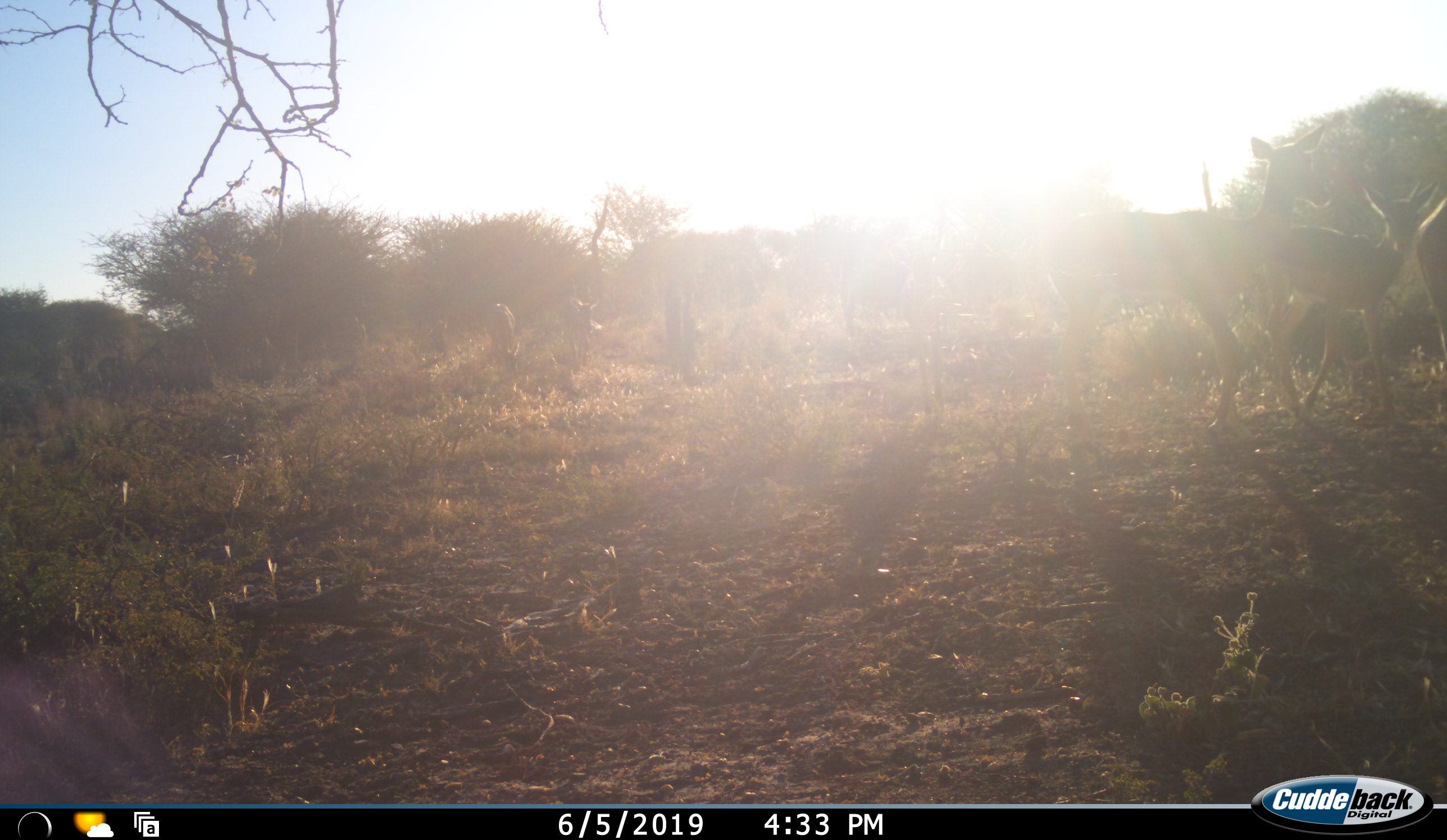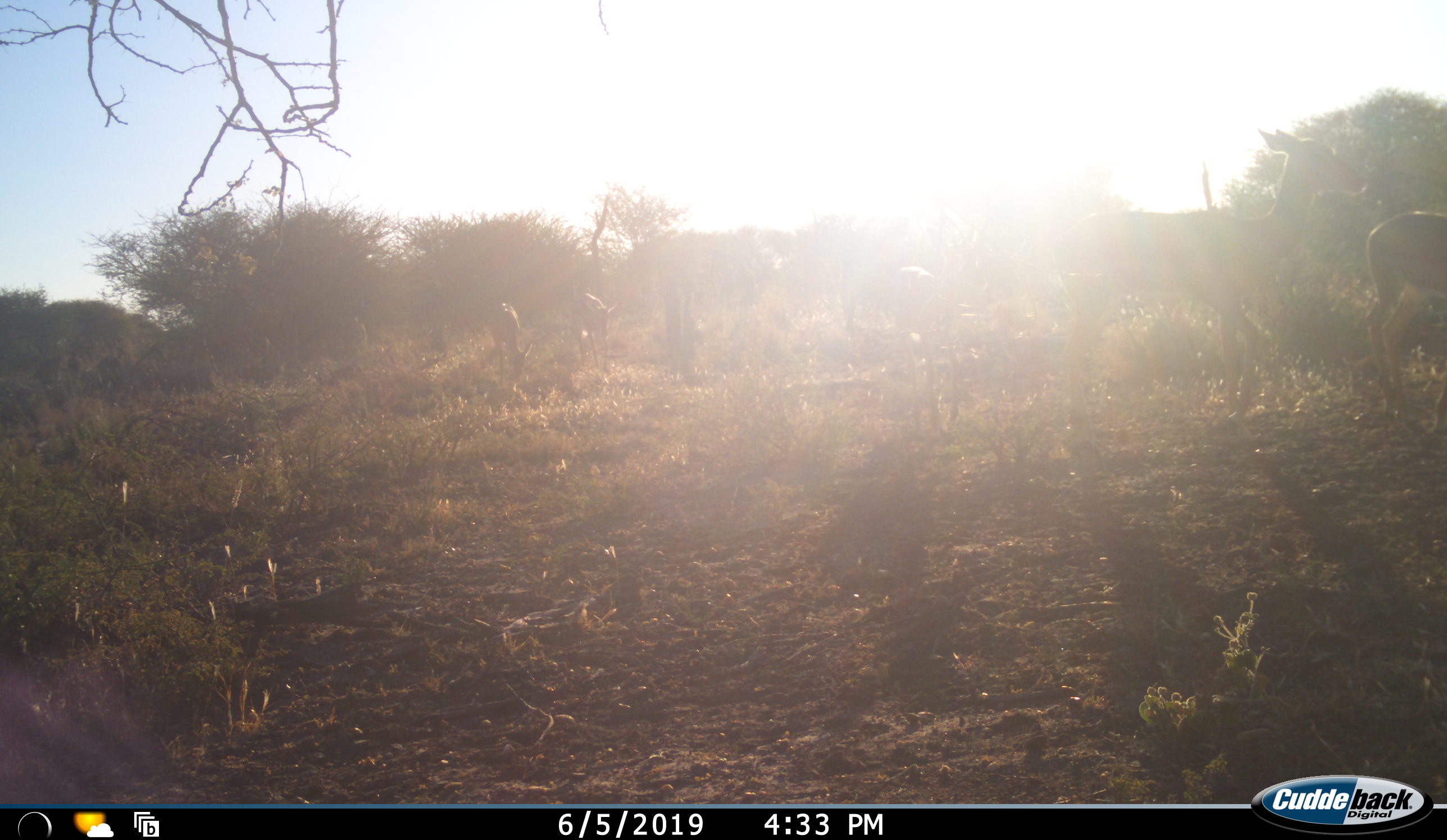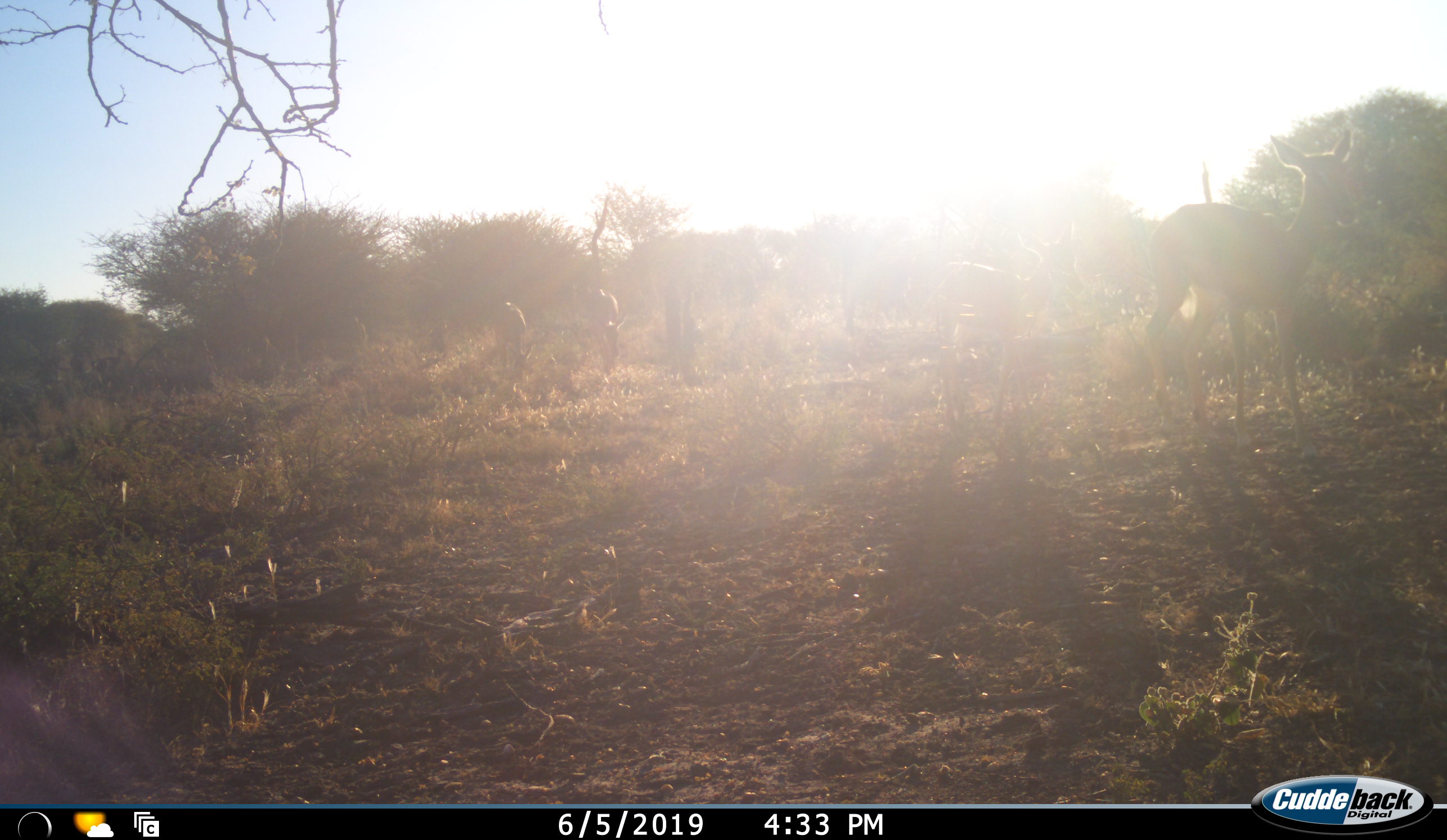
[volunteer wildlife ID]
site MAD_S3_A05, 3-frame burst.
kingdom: Animalia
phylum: Chordata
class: Mammalia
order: Artiodactyla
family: Bovidae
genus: Aepyceros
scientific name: Aepyceros melampus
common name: impala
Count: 7.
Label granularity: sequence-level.